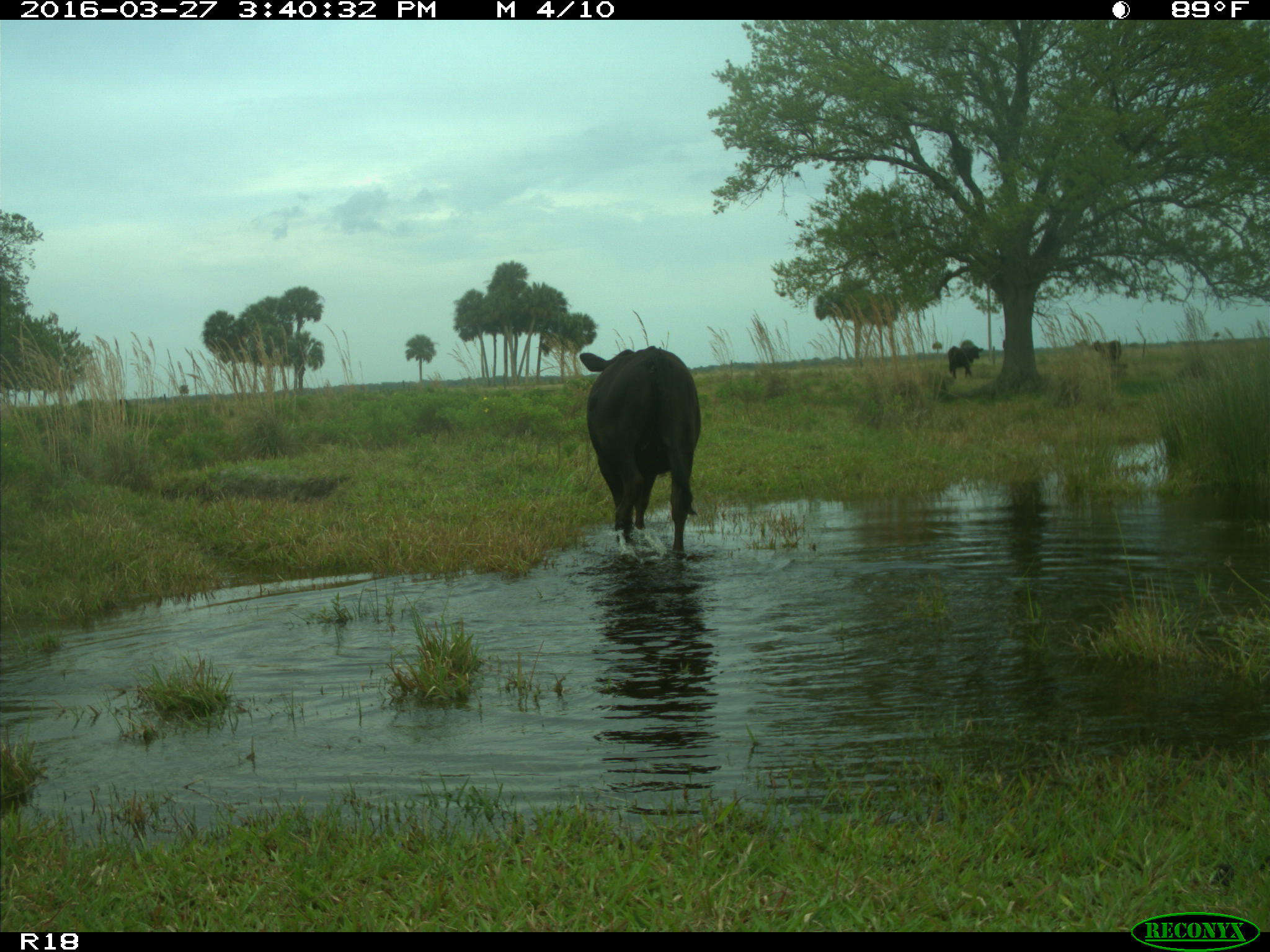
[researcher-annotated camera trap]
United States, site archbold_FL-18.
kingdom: Animalia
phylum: Chordata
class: Mammalia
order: Artiodactyla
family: Bovidae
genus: Bos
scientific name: Bos taurus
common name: domestic cow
Bos taurus (domestic cow).